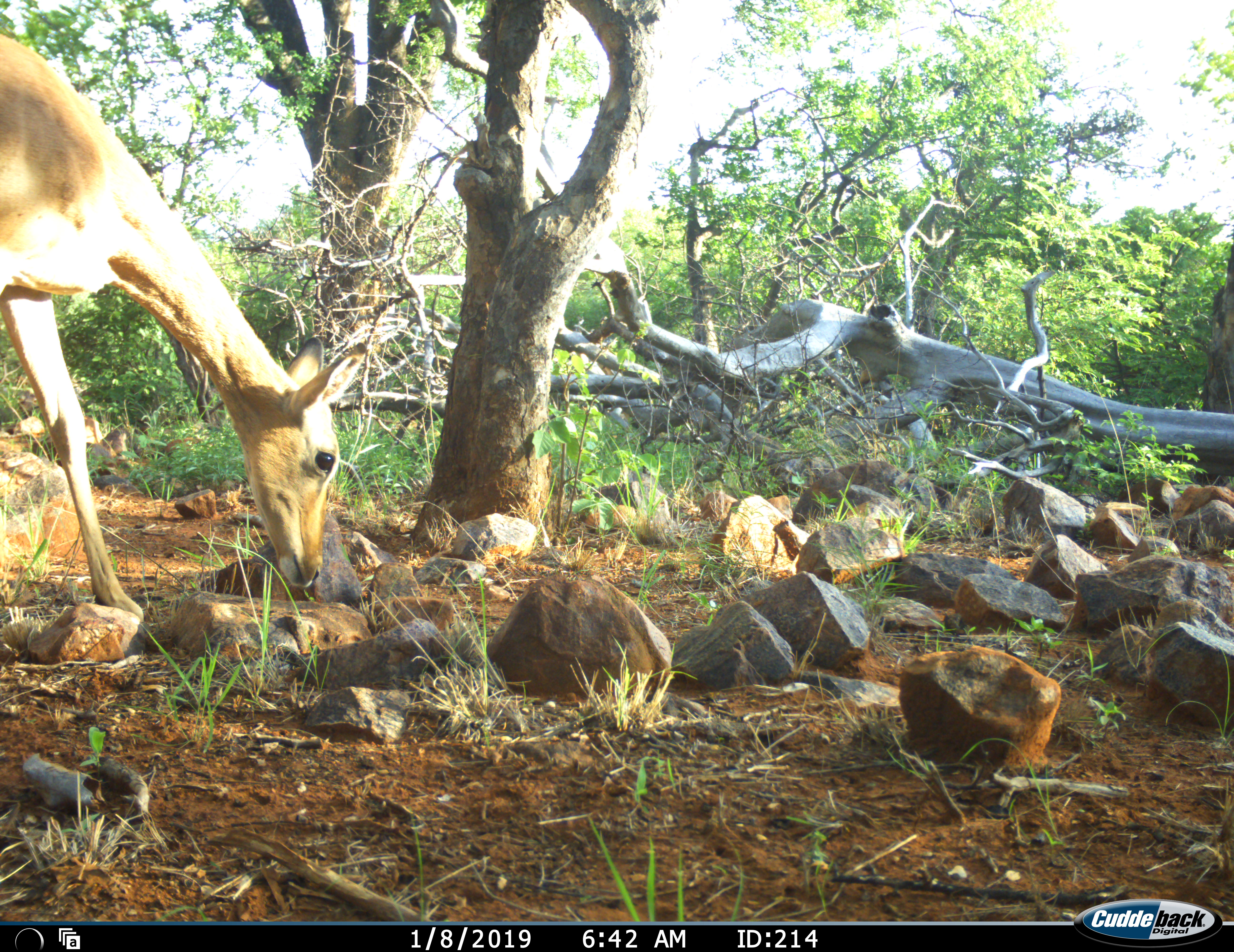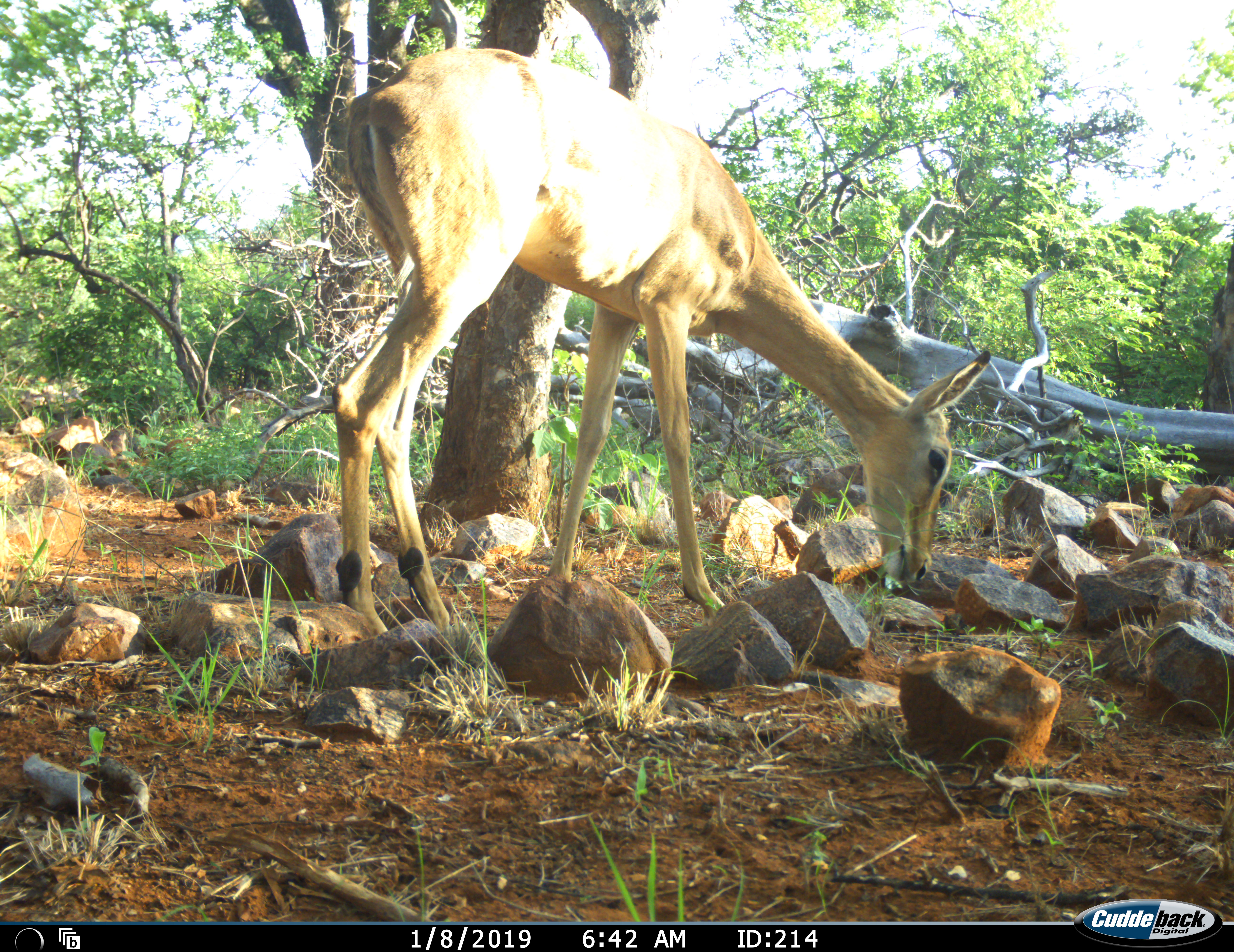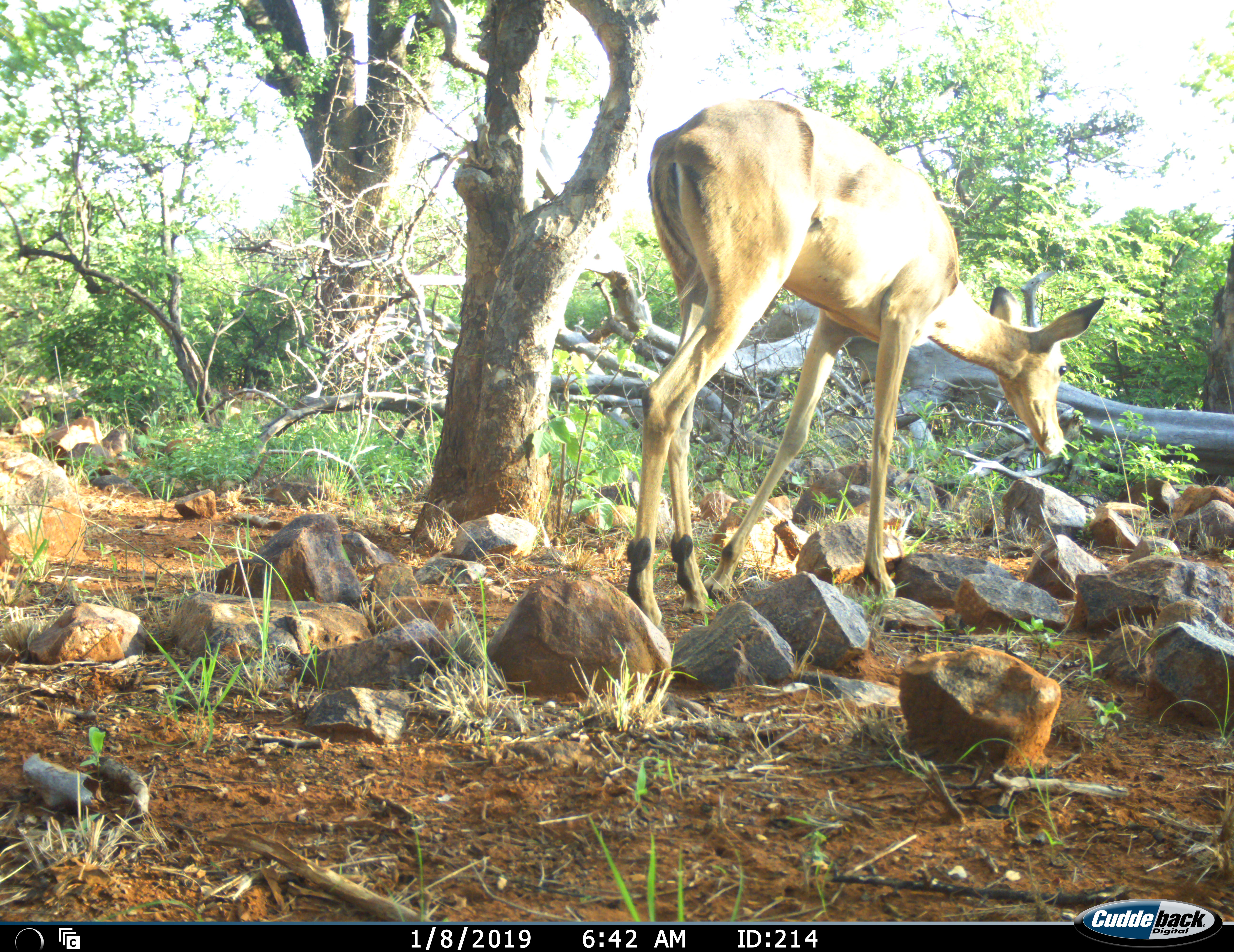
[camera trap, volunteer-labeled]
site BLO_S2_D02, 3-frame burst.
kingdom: Animalia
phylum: Chordata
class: Mammalia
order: Artiodactyla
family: Bovidae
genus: Aepyceros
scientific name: Aepyceros melampus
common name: impala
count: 1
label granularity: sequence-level